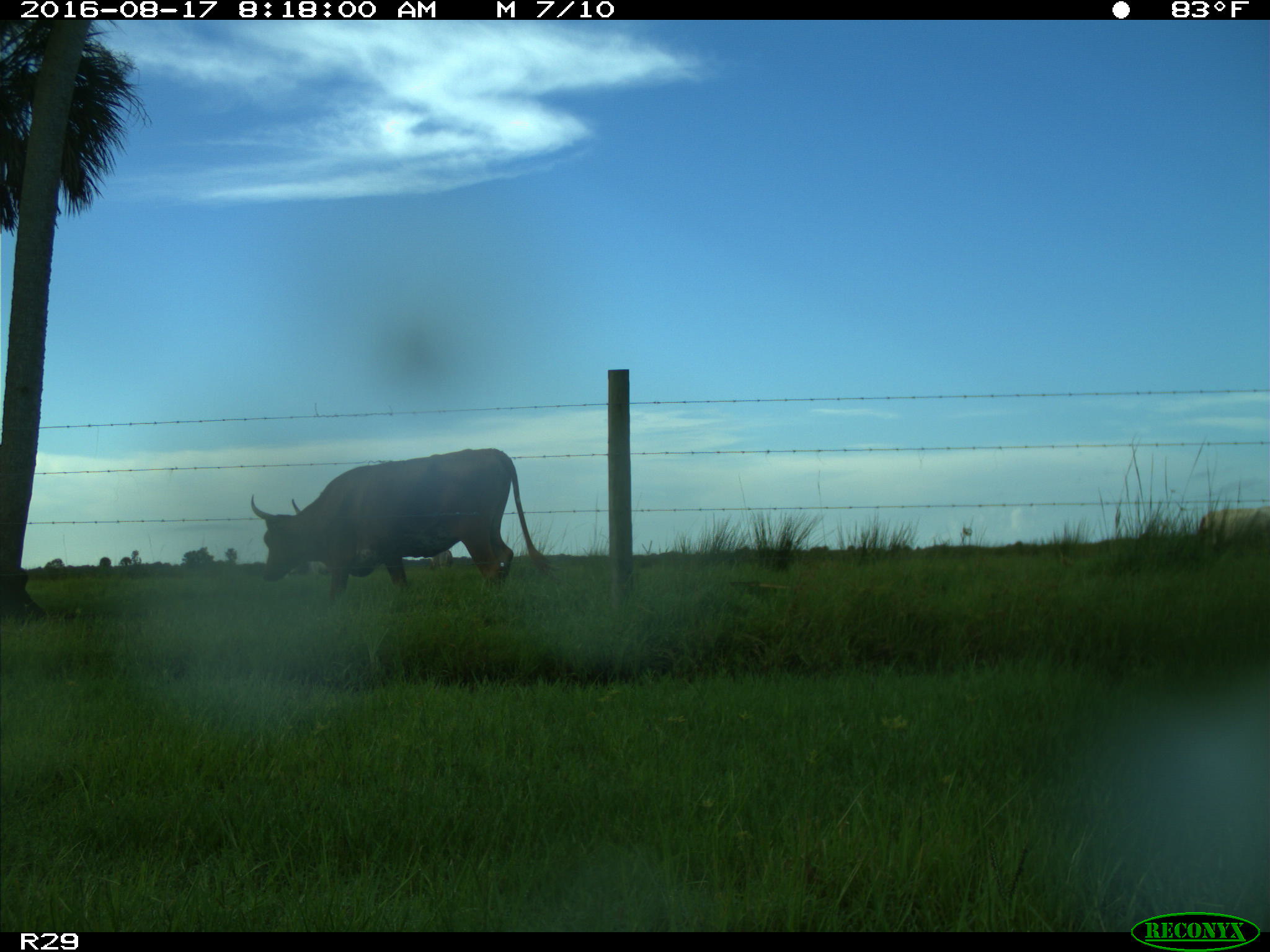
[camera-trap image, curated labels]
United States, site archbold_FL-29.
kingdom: Animalia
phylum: Chordata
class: Mammalia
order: Artiodactyla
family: Bovidae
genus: Bos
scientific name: Bos taurus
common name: domestic cow